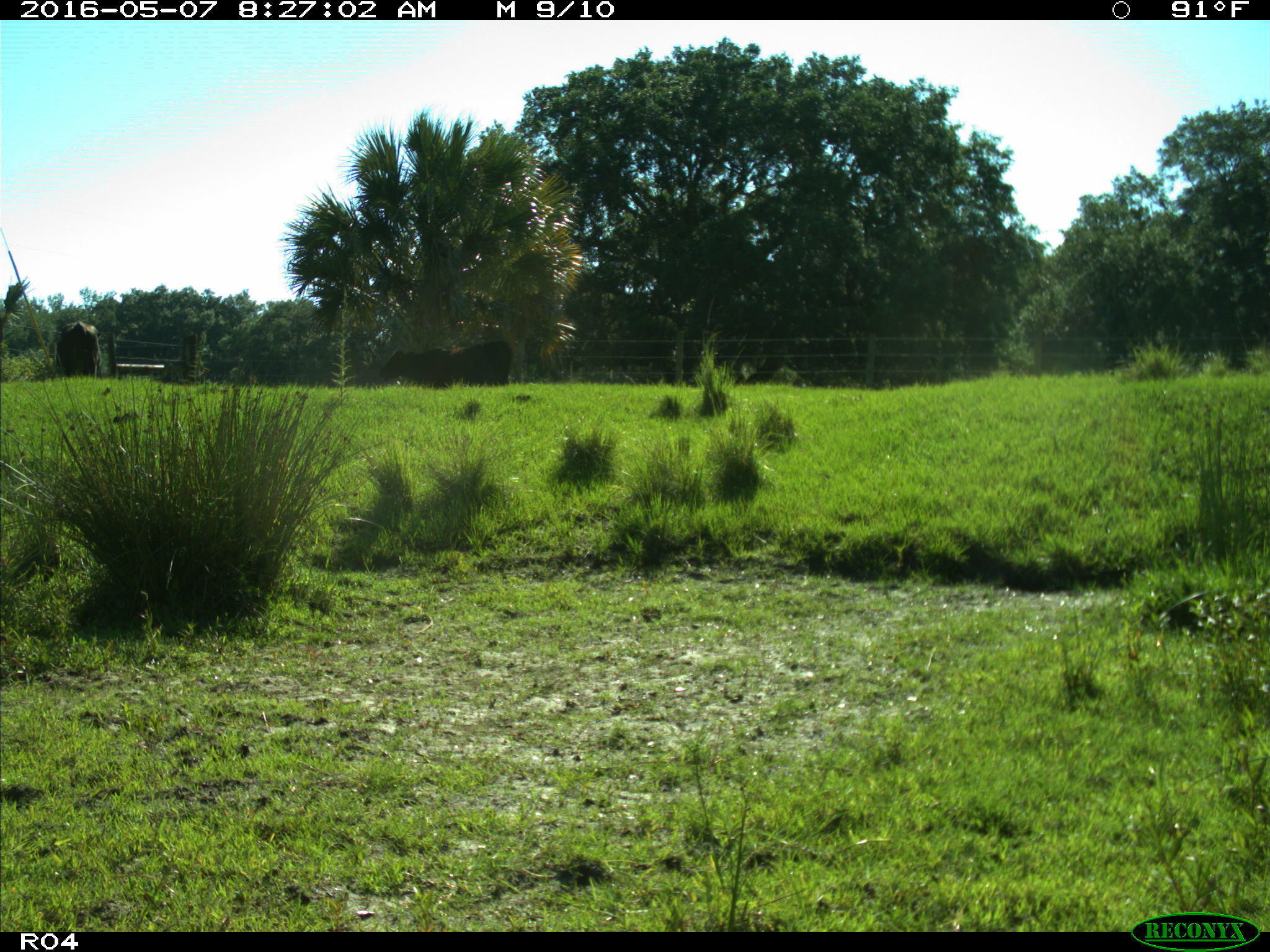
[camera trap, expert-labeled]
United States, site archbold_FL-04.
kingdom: Animalia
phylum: Chordata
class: Mammalia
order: Artiodactyla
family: Bovidae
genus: Bos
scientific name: Bos taurus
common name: domestic cow